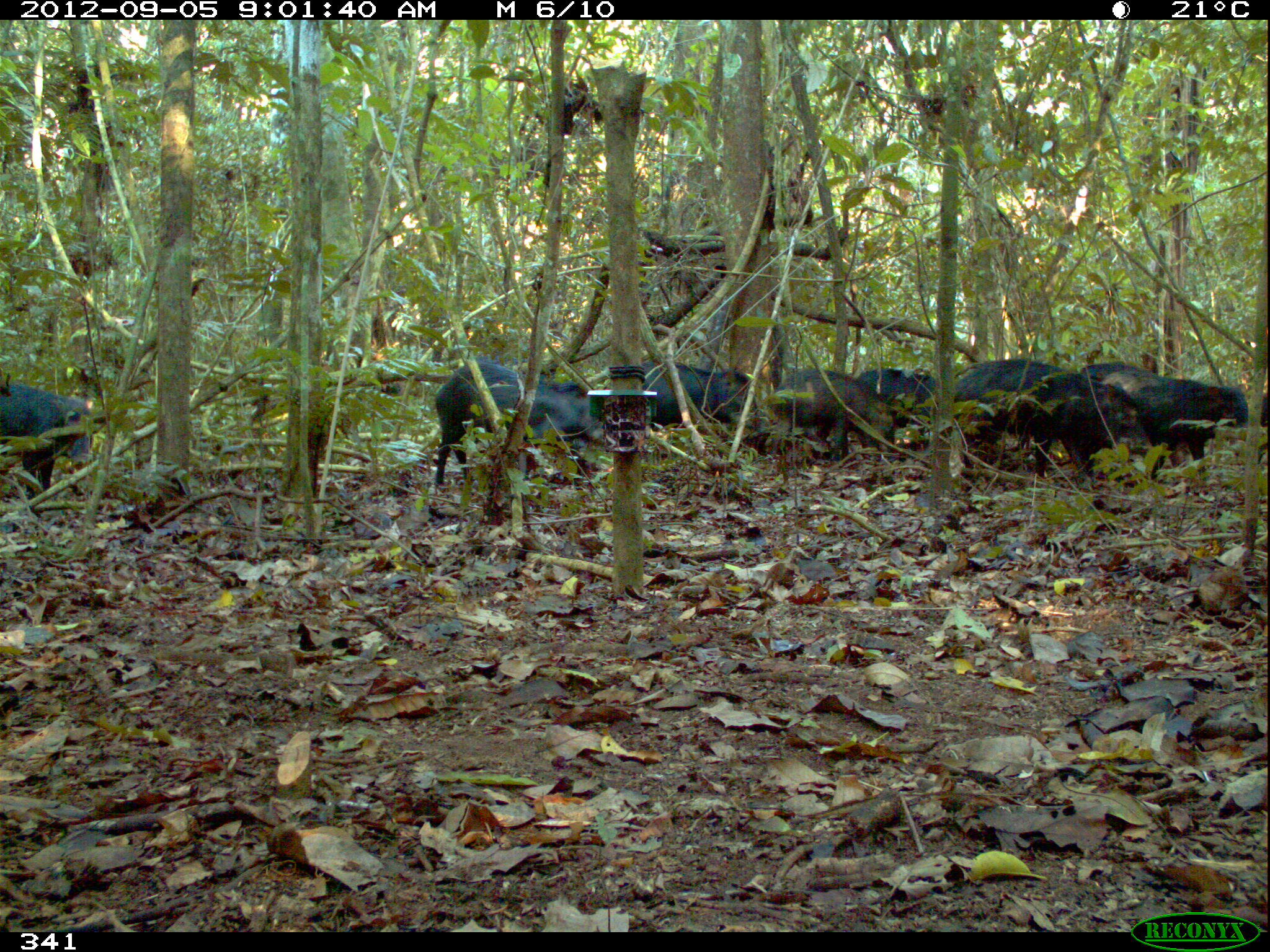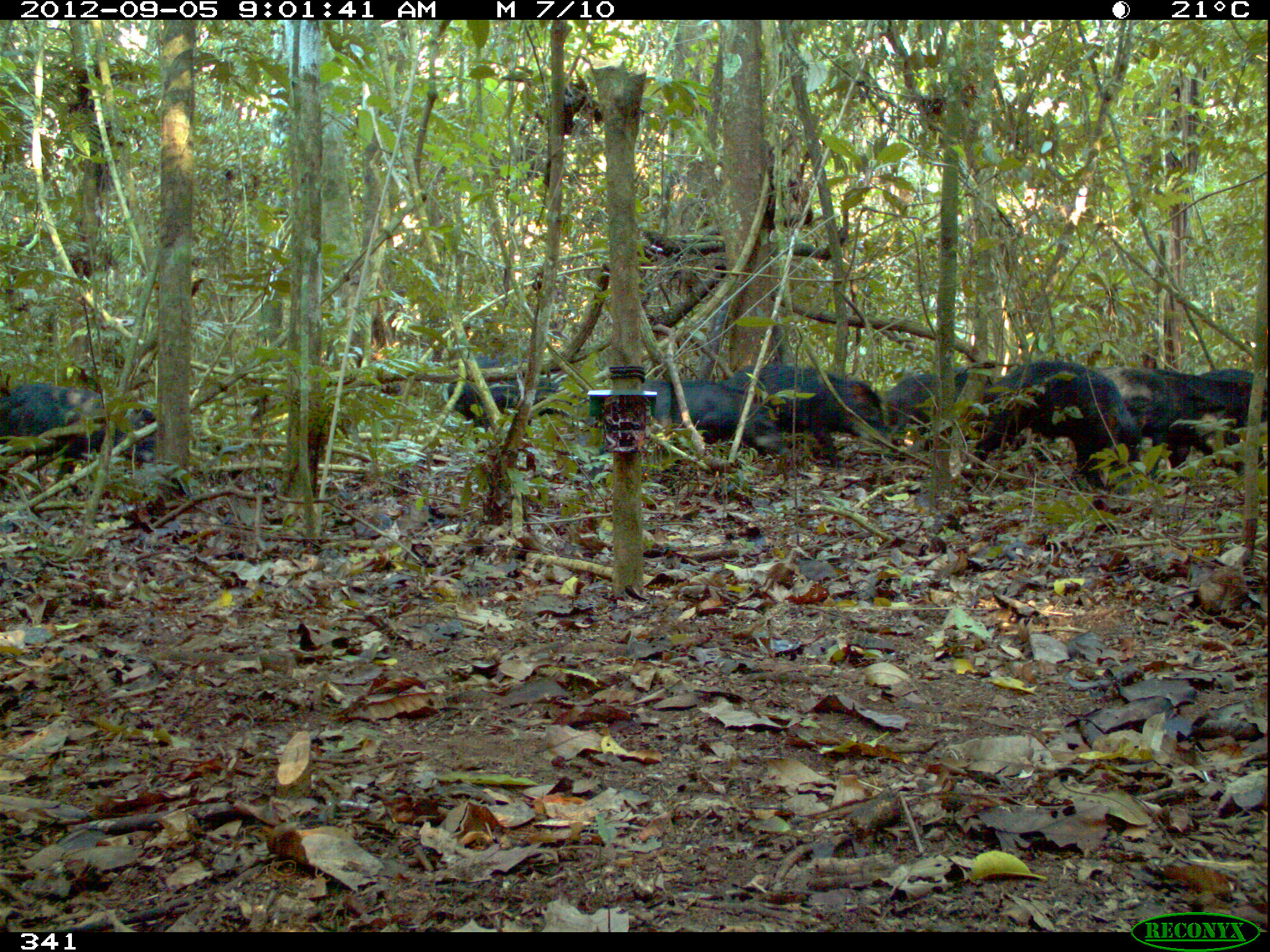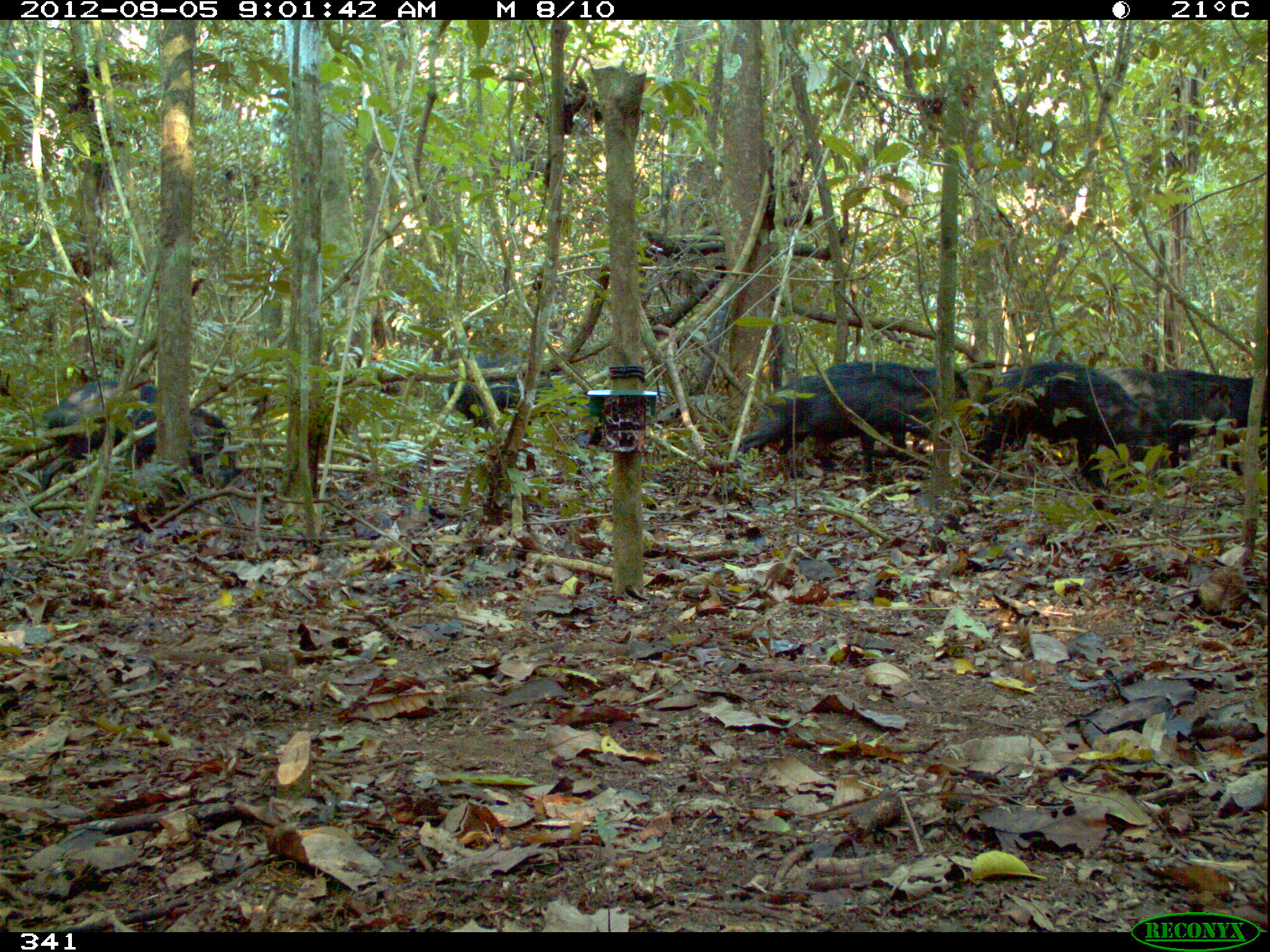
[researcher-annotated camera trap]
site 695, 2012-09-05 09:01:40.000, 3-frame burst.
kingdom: Animalia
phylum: Chordata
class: Mammalia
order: Artiodactyla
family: Tayassuidae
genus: Tayassu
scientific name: Tayassu pecari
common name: white-lipped peccary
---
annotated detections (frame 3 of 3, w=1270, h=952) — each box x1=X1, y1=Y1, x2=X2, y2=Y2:
tayassu pecari: x1=972, y1=360, x2=1167, y2=490; x1=42, y1=380, x2=236, y2=492; x1=736, y1=374, x2=935, y2=474; x1=816, y1=360, x2=969, y2=465; x1=1150, y1=369, x2=1268, y2=476; x1=448, y1=353, x2=576, y2=425; x1=1100, y1=366, x2=1161, y2=420